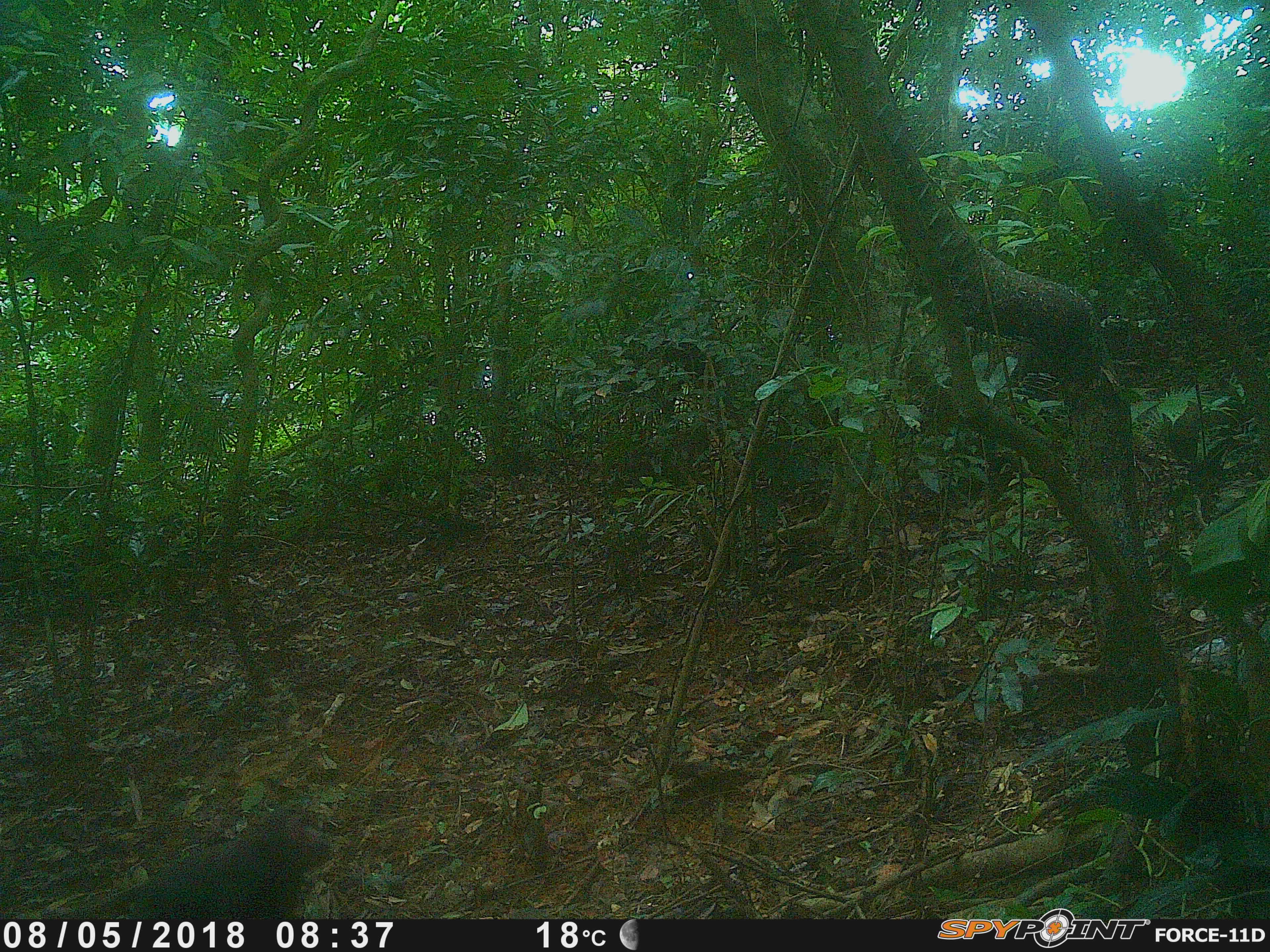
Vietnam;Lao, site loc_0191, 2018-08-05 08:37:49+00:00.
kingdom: Animalia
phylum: Chordata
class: Mammalia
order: Primates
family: Cercopithecidae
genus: Macaca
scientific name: Macaca arctoides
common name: stump-tailed macaque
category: stump tailed macaque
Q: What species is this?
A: Stump tailed macaque (stump-tailed macaque) (Macaca arctoides).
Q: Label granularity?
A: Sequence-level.